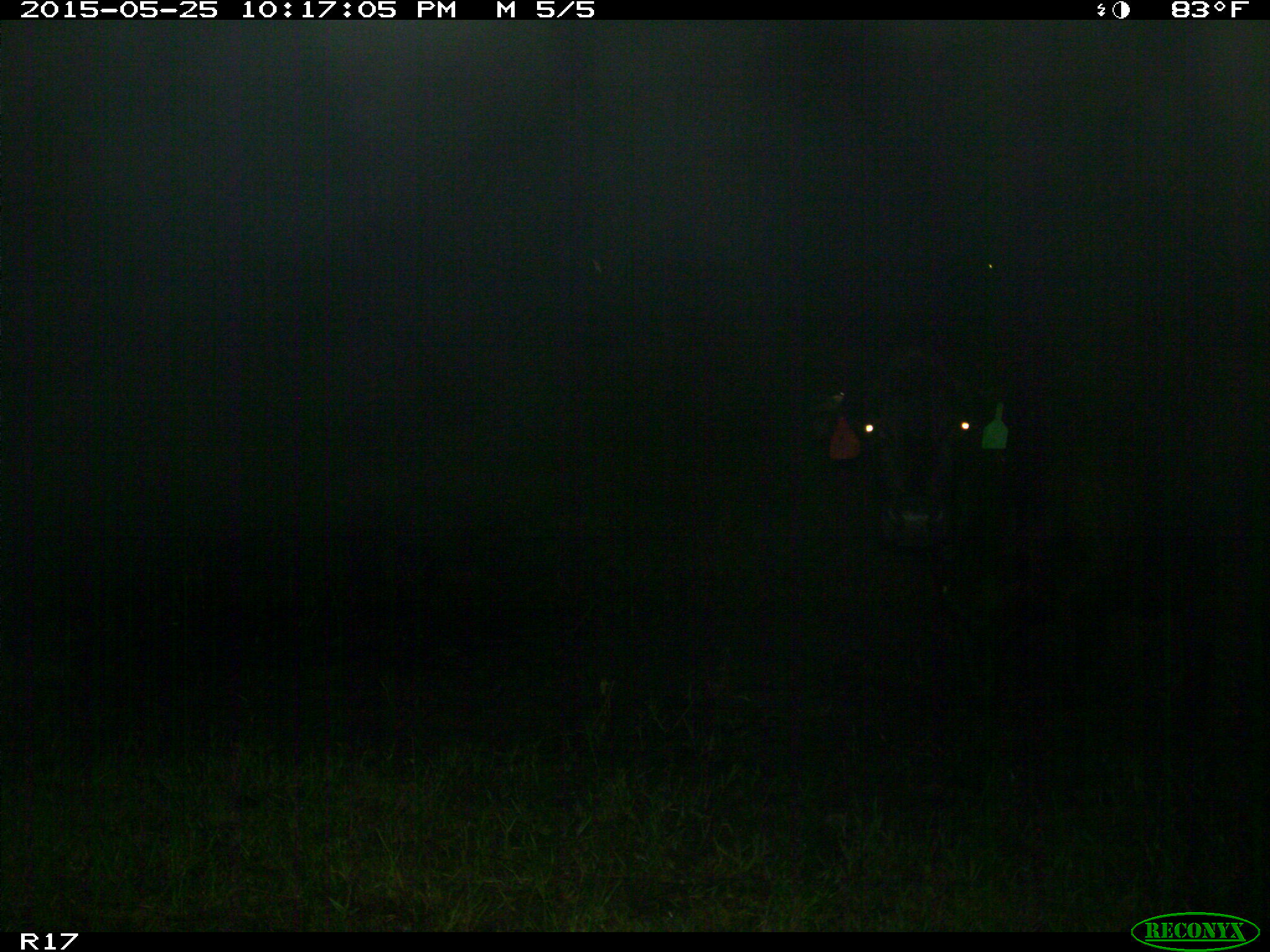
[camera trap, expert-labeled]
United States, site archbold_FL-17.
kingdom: Animalia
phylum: Chordata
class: Mammalia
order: Artiodactyla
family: Bovidae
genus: Bos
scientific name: Bos taurus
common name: domestic cow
Bos taurus (domestic cow).